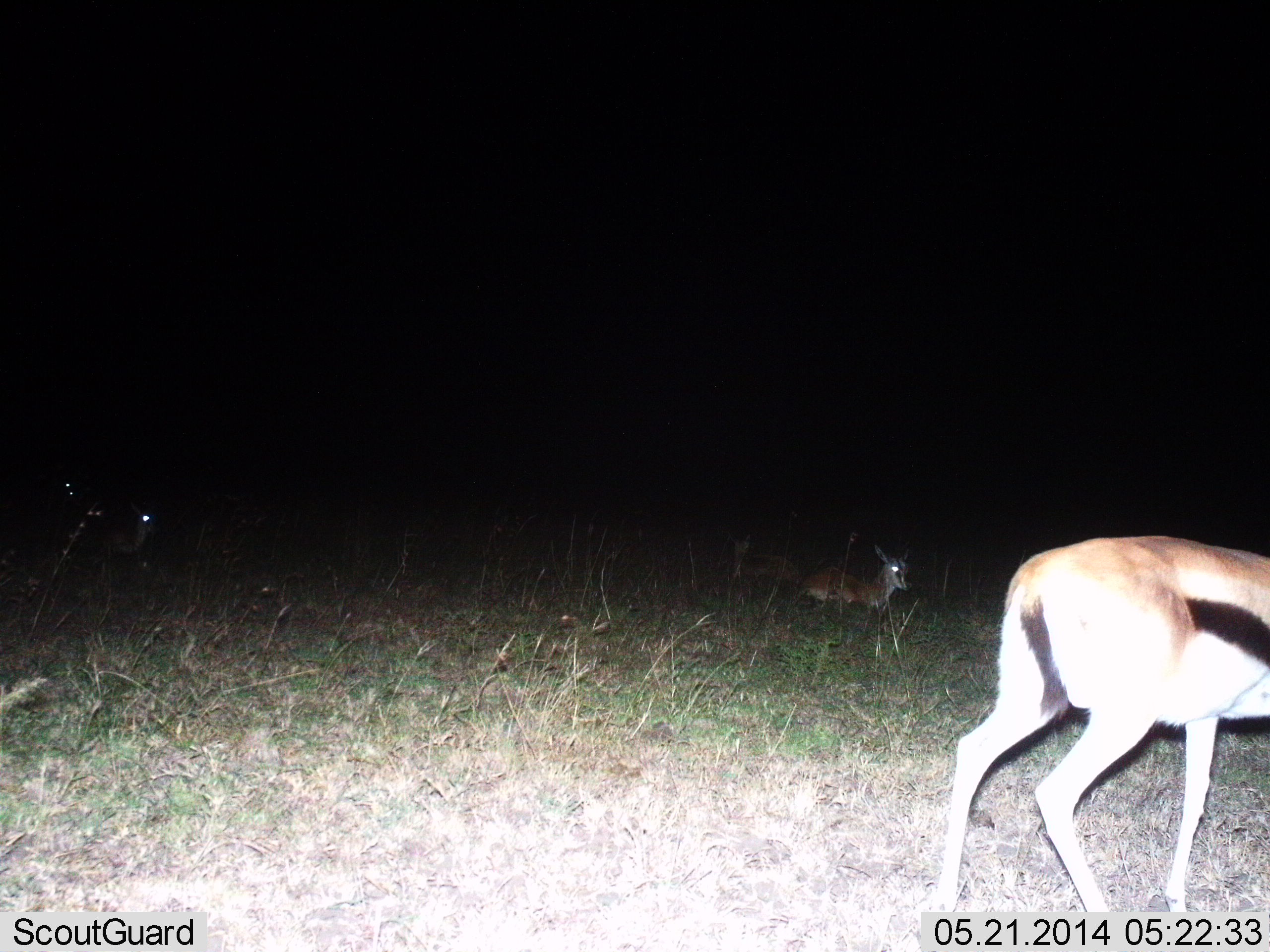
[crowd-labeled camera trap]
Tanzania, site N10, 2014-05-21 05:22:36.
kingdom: Animalia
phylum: Chordata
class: Mammalia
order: Artiodactyla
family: Bovidae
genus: Eudorcas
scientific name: Eudorcas thomsonii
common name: thomson's gazelle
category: gazellethomsons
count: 4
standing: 60%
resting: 80%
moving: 10%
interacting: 0%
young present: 30%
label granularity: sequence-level